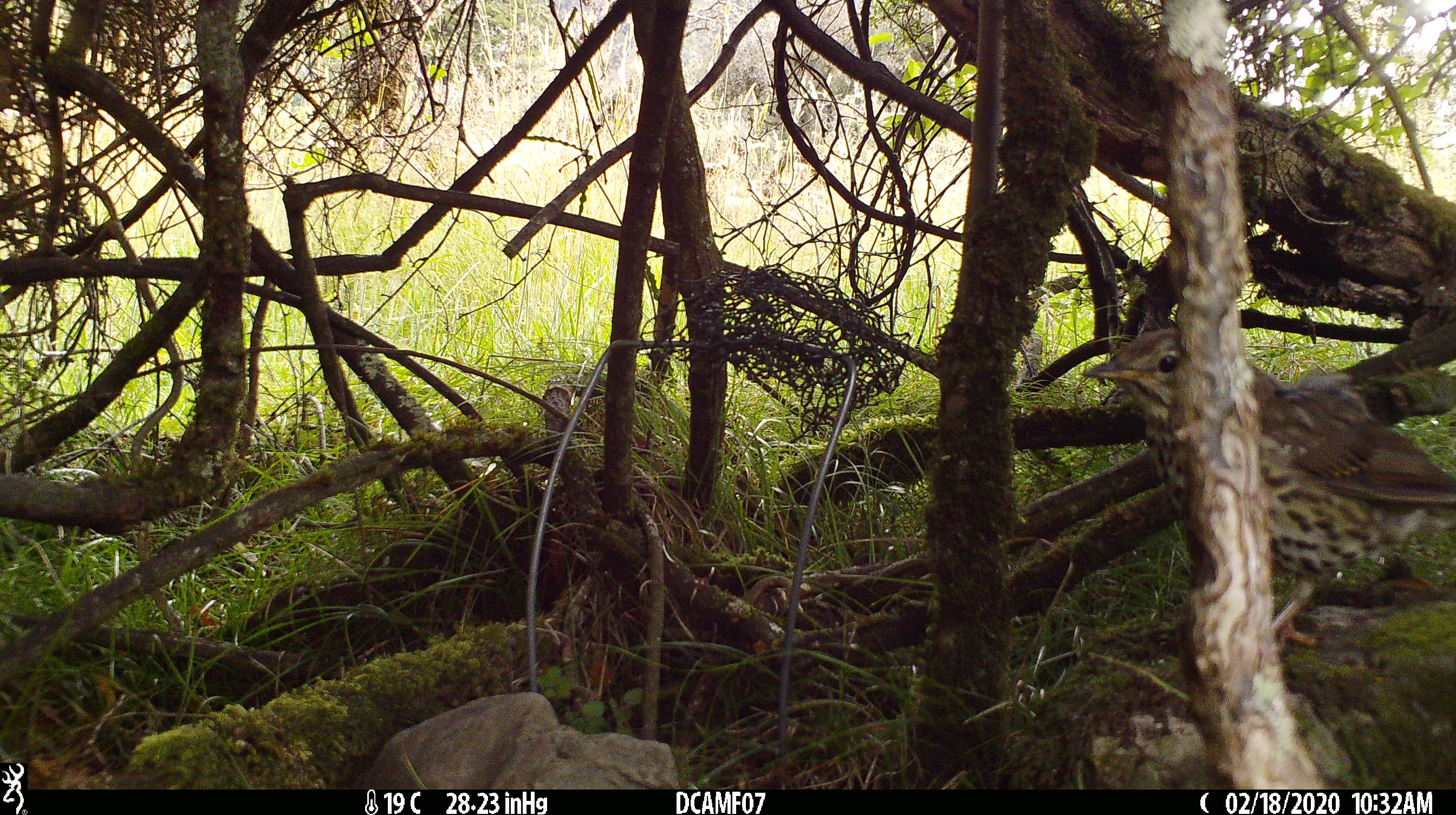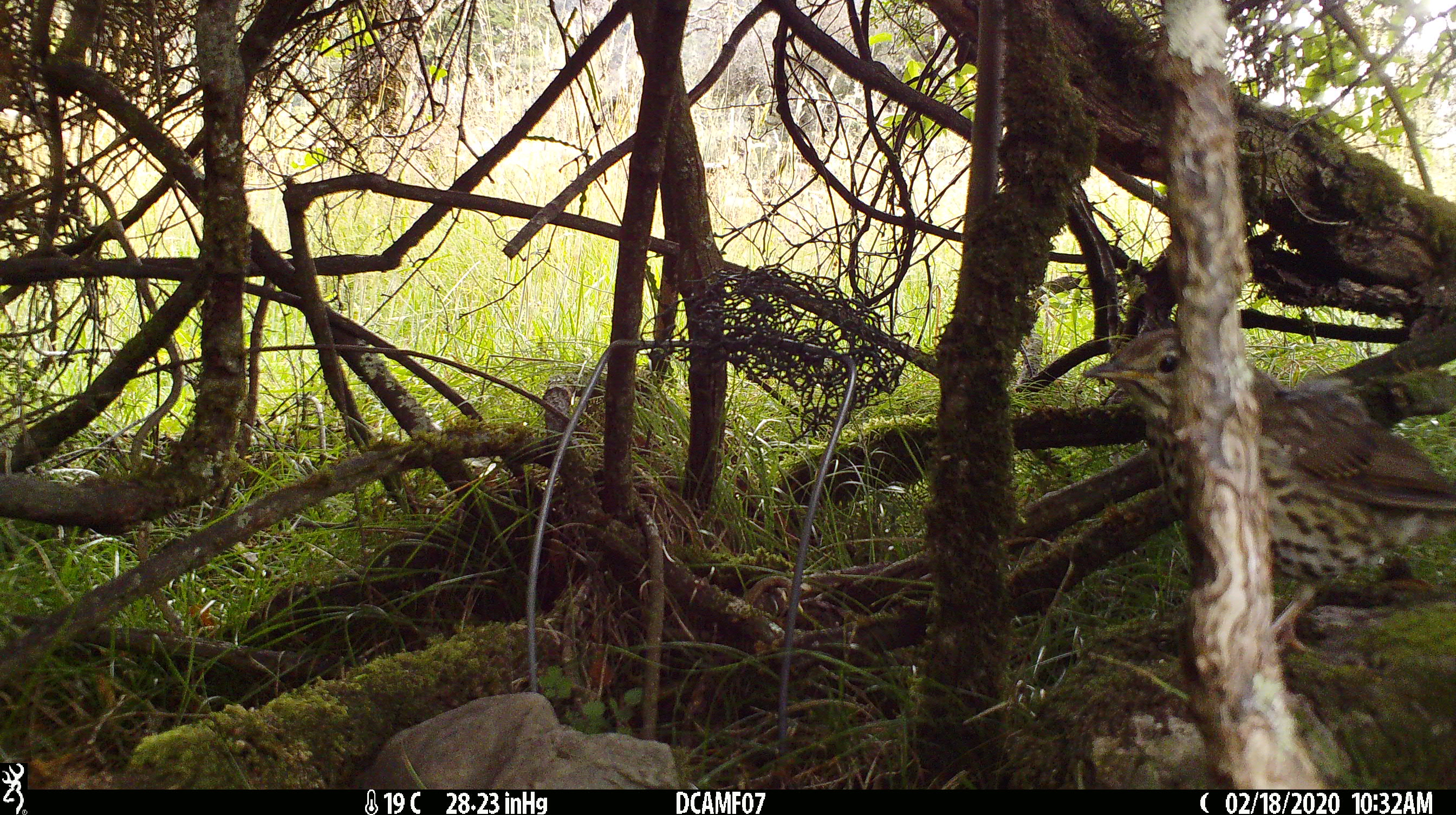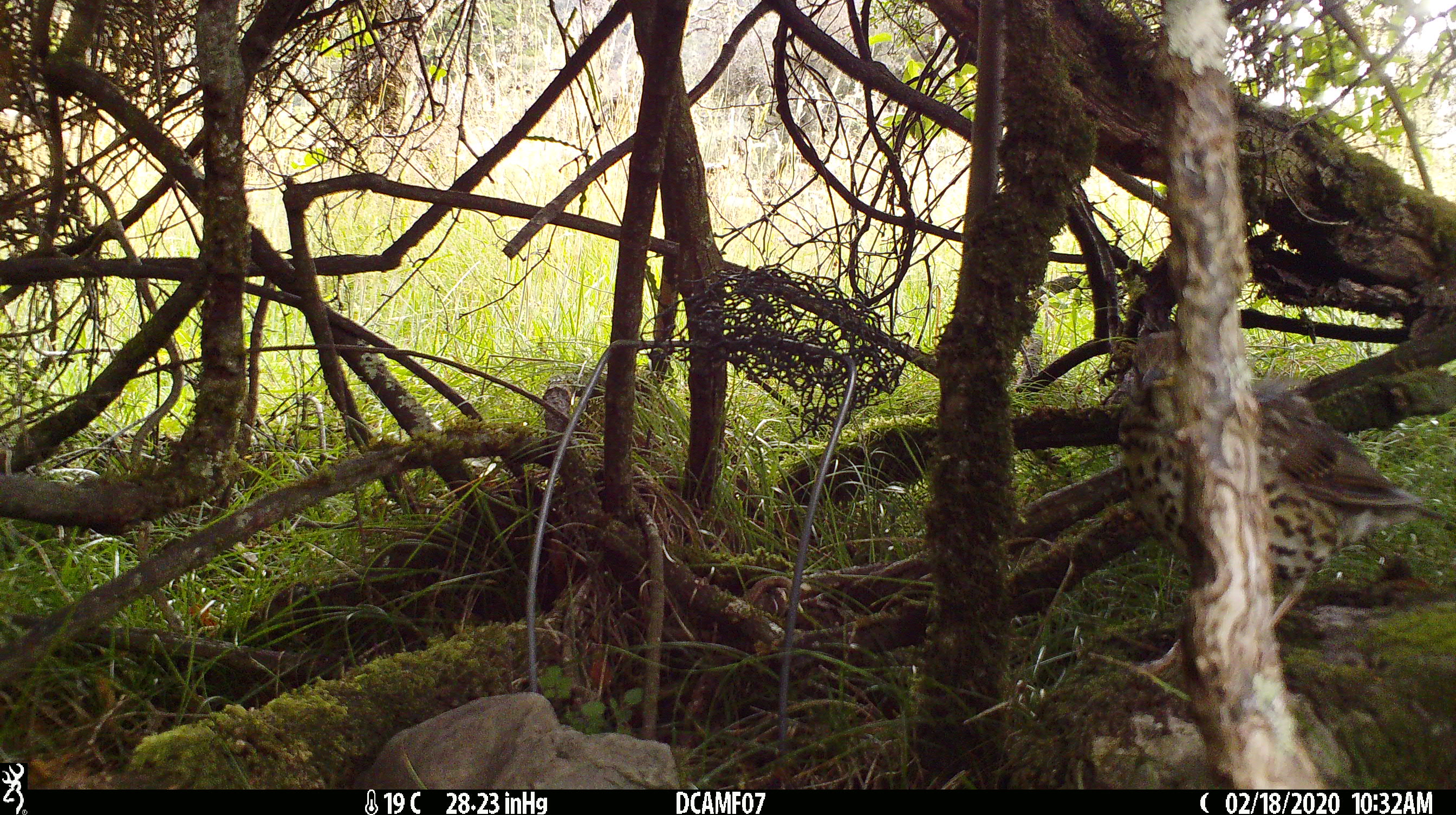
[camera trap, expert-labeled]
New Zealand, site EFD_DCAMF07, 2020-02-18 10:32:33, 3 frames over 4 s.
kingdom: Animalia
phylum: Chordata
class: Aves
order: Passeriformes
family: Turdidae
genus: Turdus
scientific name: Turdus philomelos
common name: song thrush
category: thrush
Thrush (song thrush) (Turdus philomelos).